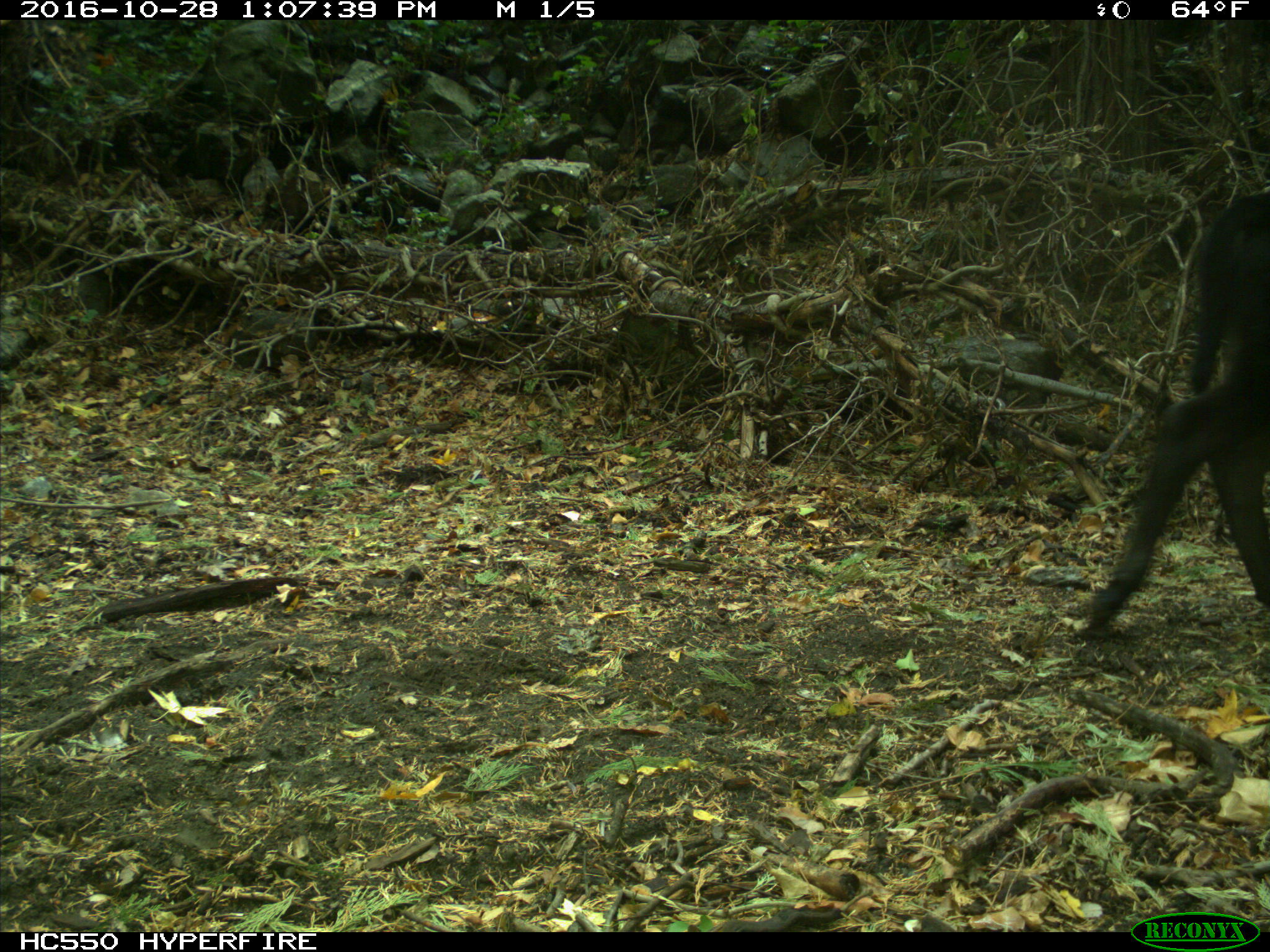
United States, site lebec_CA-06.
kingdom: Animalia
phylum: Chordata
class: Mammalia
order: Artiodactyla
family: Bovidae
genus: Bos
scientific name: Bos taurus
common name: domestic cow